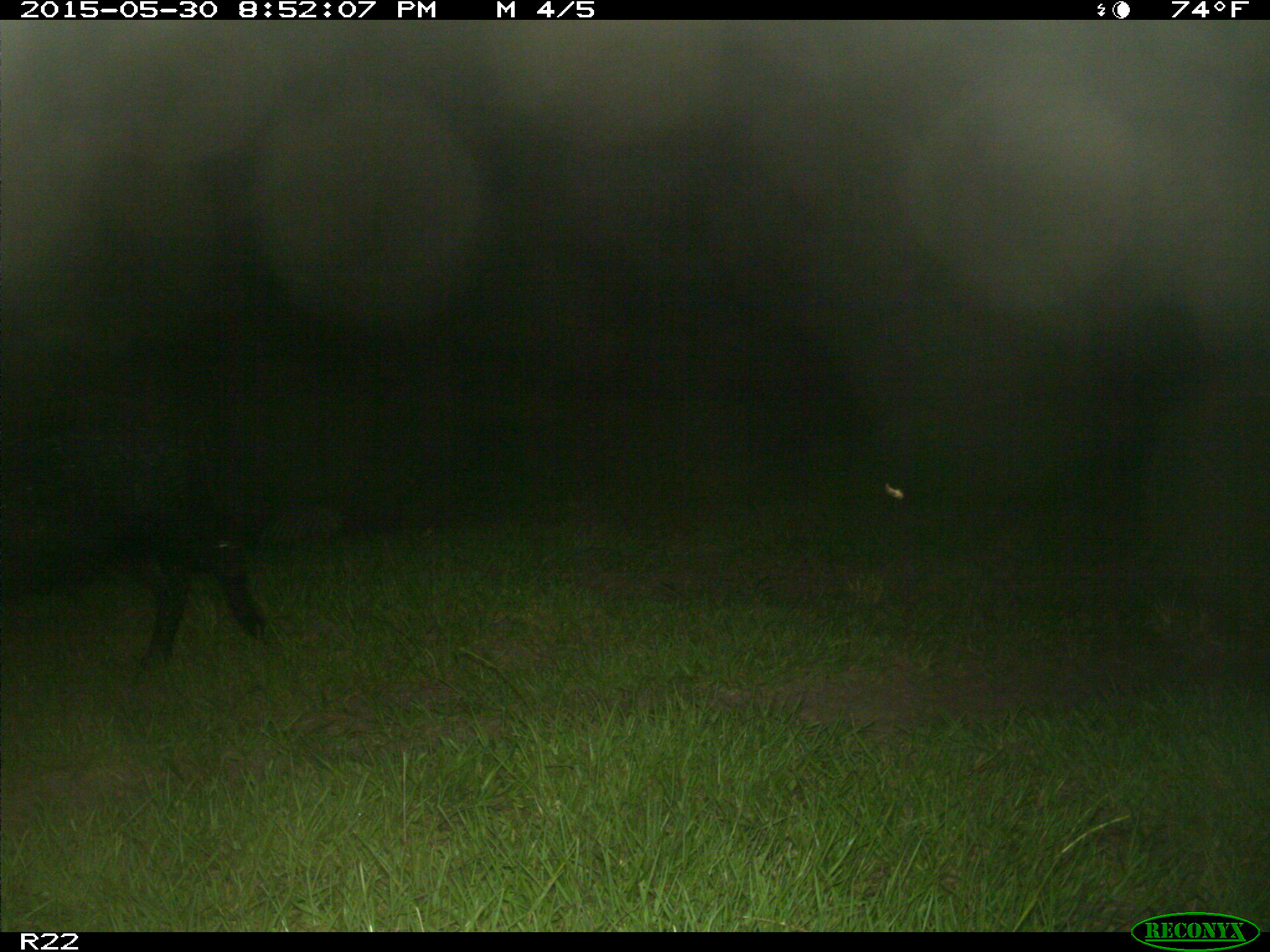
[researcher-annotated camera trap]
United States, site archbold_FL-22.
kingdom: Animalia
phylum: Chordata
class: Mammalia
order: Artiodactyla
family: Bovidae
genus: Bos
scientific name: Bos taurus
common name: domestic cow